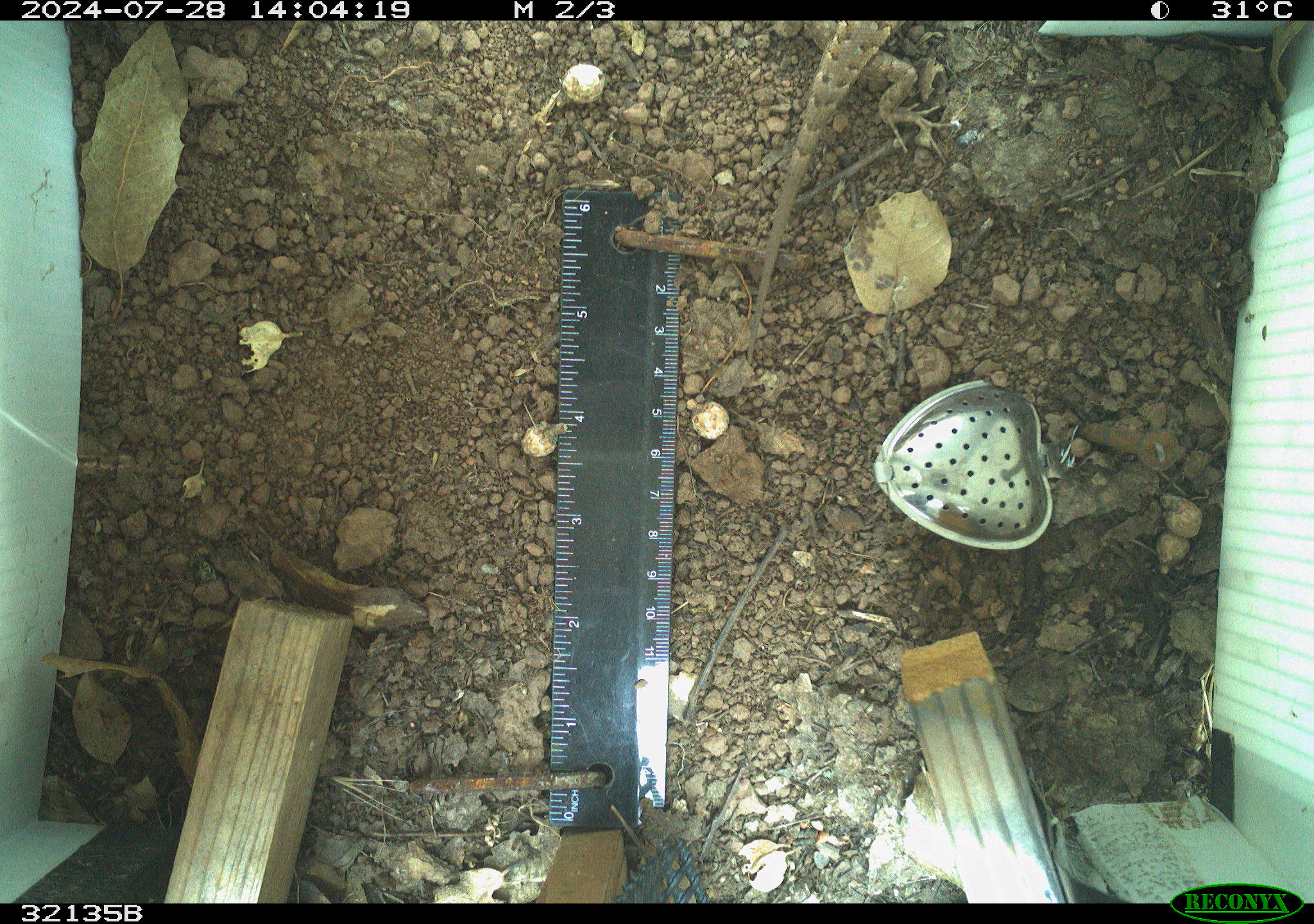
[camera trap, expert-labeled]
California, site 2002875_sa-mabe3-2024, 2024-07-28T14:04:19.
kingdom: Animalia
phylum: Chordata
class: Reptilia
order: Squamata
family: Phrynosomatidae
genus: Sceloporus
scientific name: Sceloporus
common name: spiny lizards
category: sceloporus species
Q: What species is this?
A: Sceloporus species (spiny lizards) (Sceloporus).